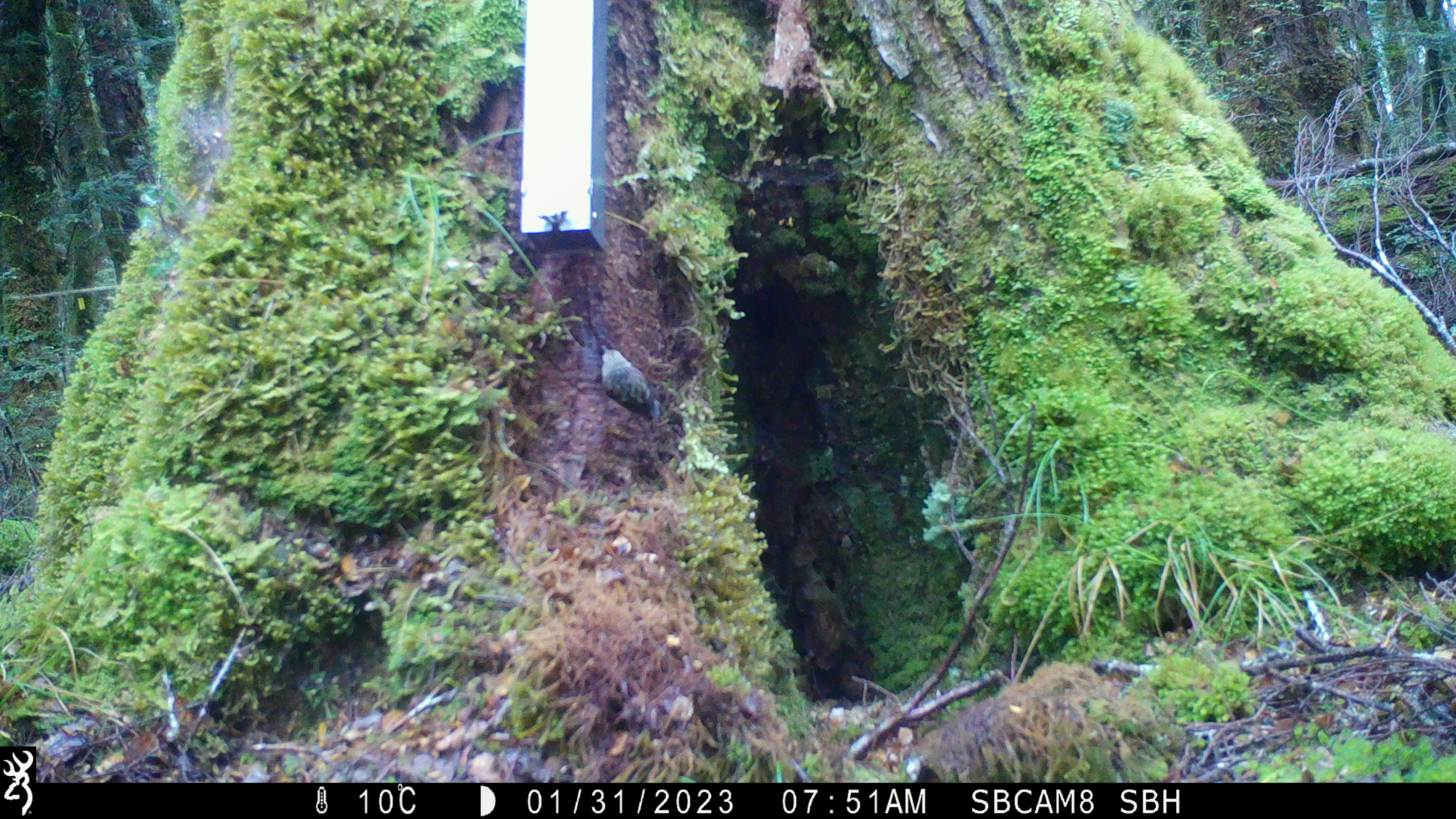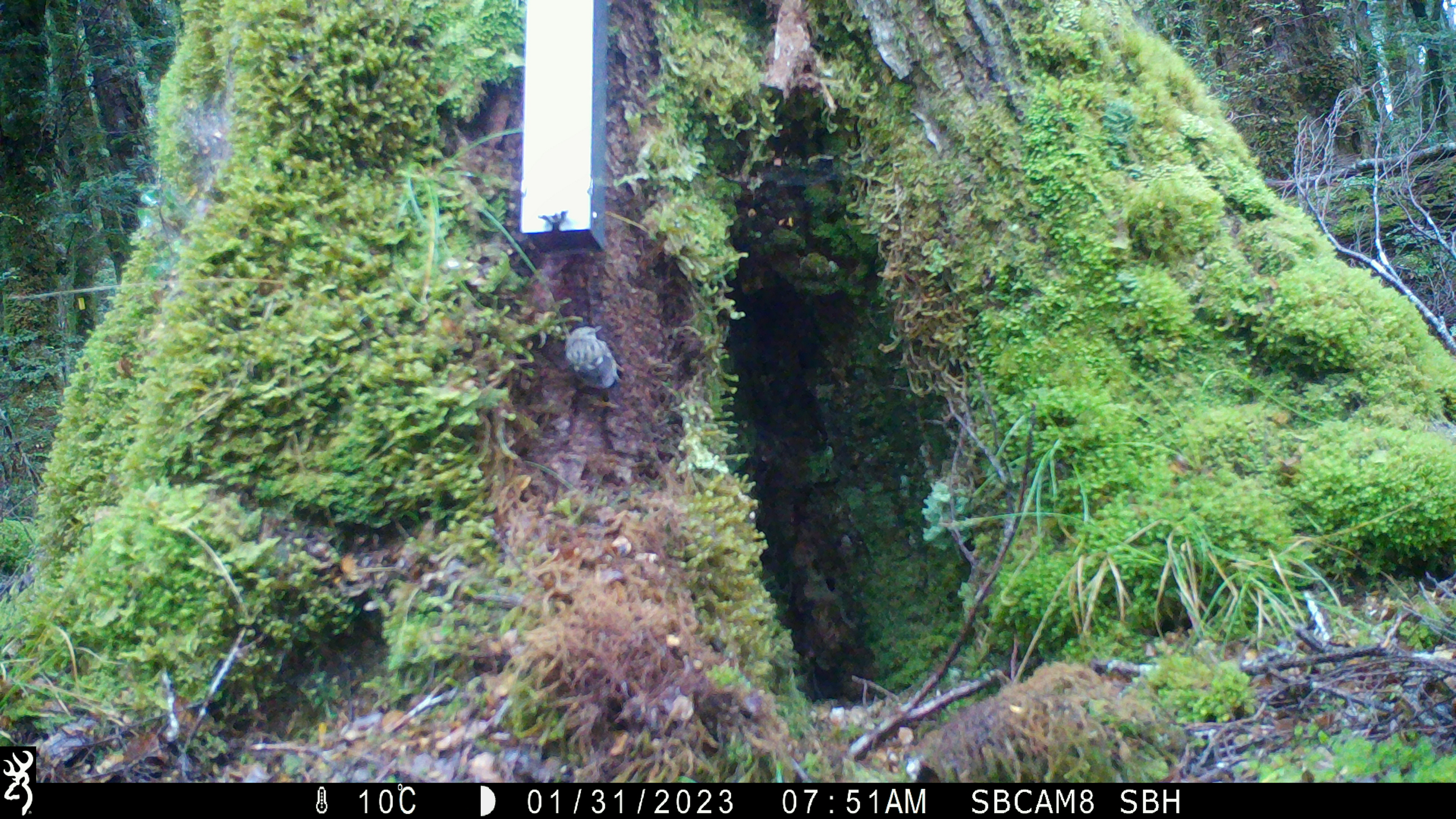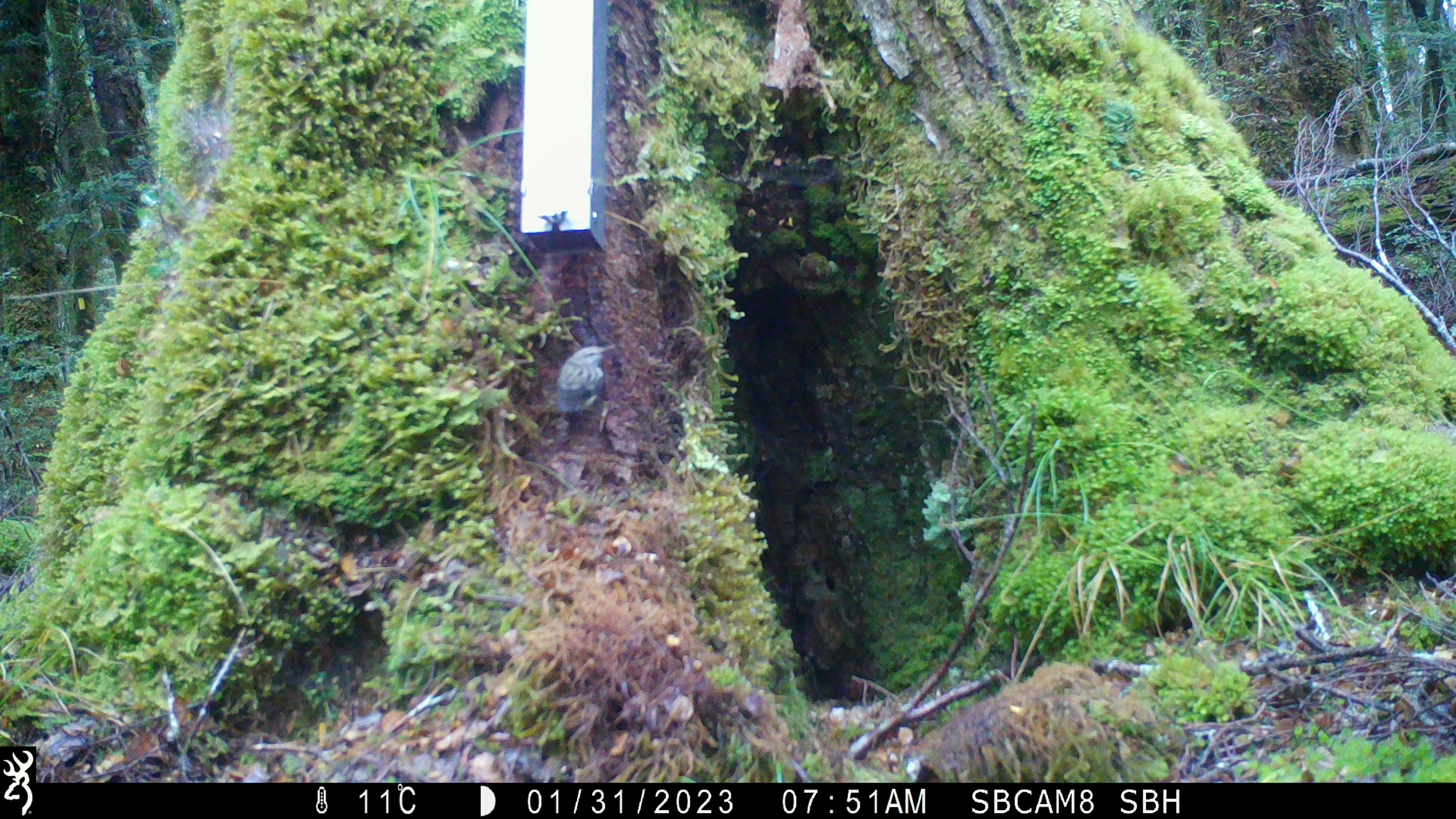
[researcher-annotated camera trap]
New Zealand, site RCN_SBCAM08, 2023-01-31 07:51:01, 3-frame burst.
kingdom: Animalia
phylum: Chordata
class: Aves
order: Passeriformes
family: Acanthisittidae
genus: Acanthisitta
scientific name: Acanthisitta chloris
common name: rifleman